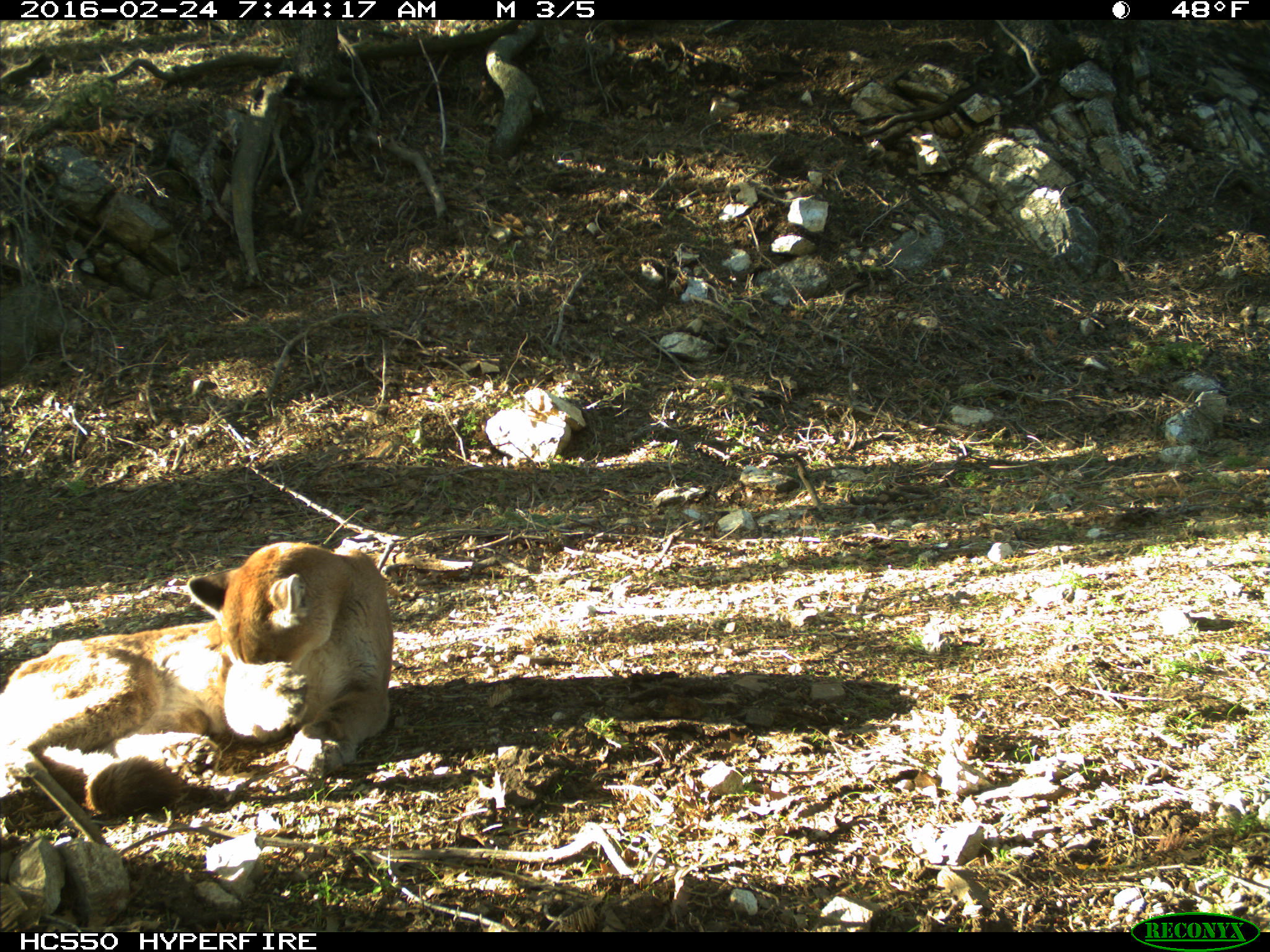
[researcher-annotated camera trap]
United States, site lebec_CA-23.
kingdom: Animalia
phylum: Chordata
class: Mammalia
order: Carnivora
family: Felidae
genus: Puma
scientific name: Puma concolor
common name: mountain lion